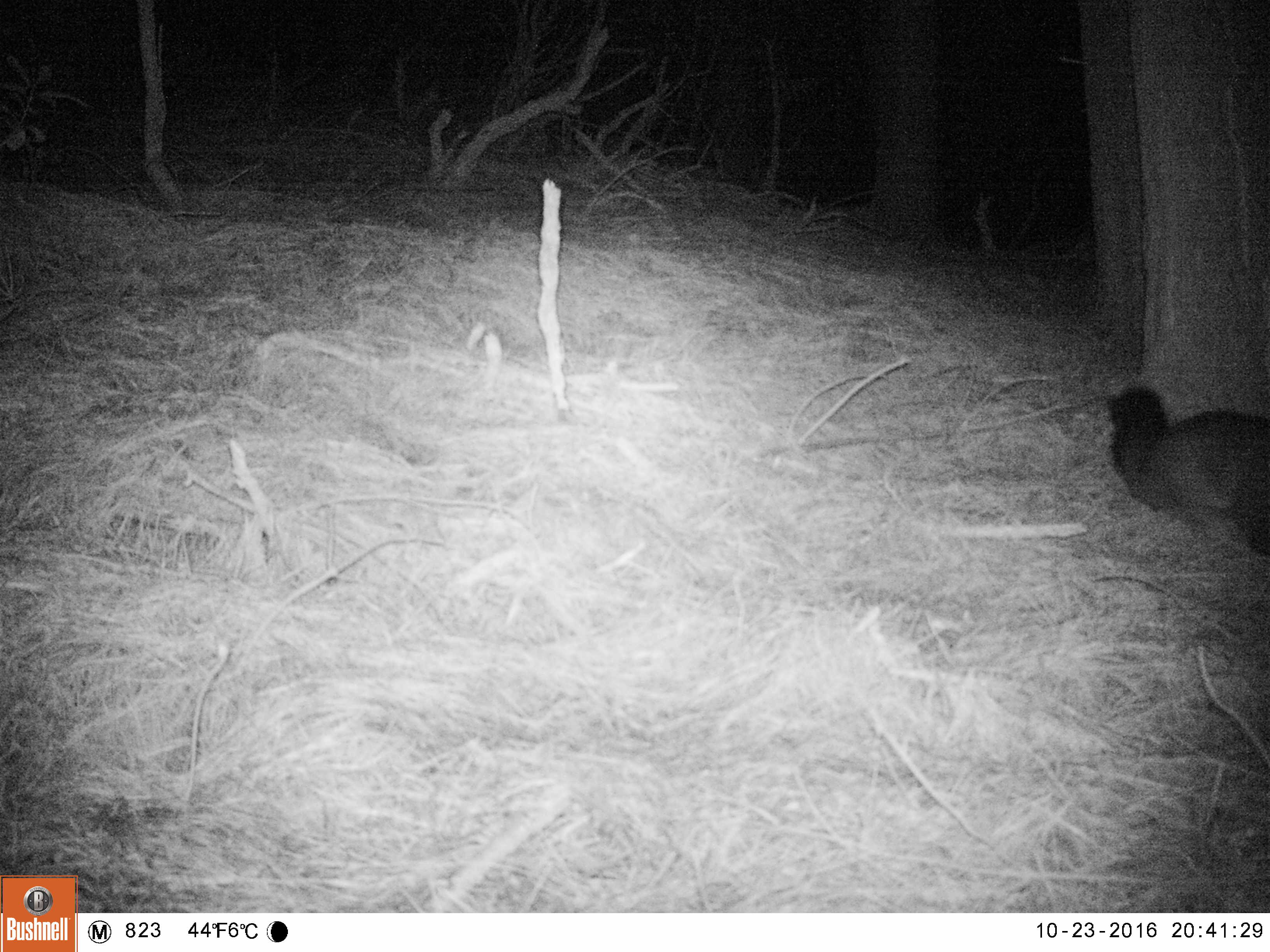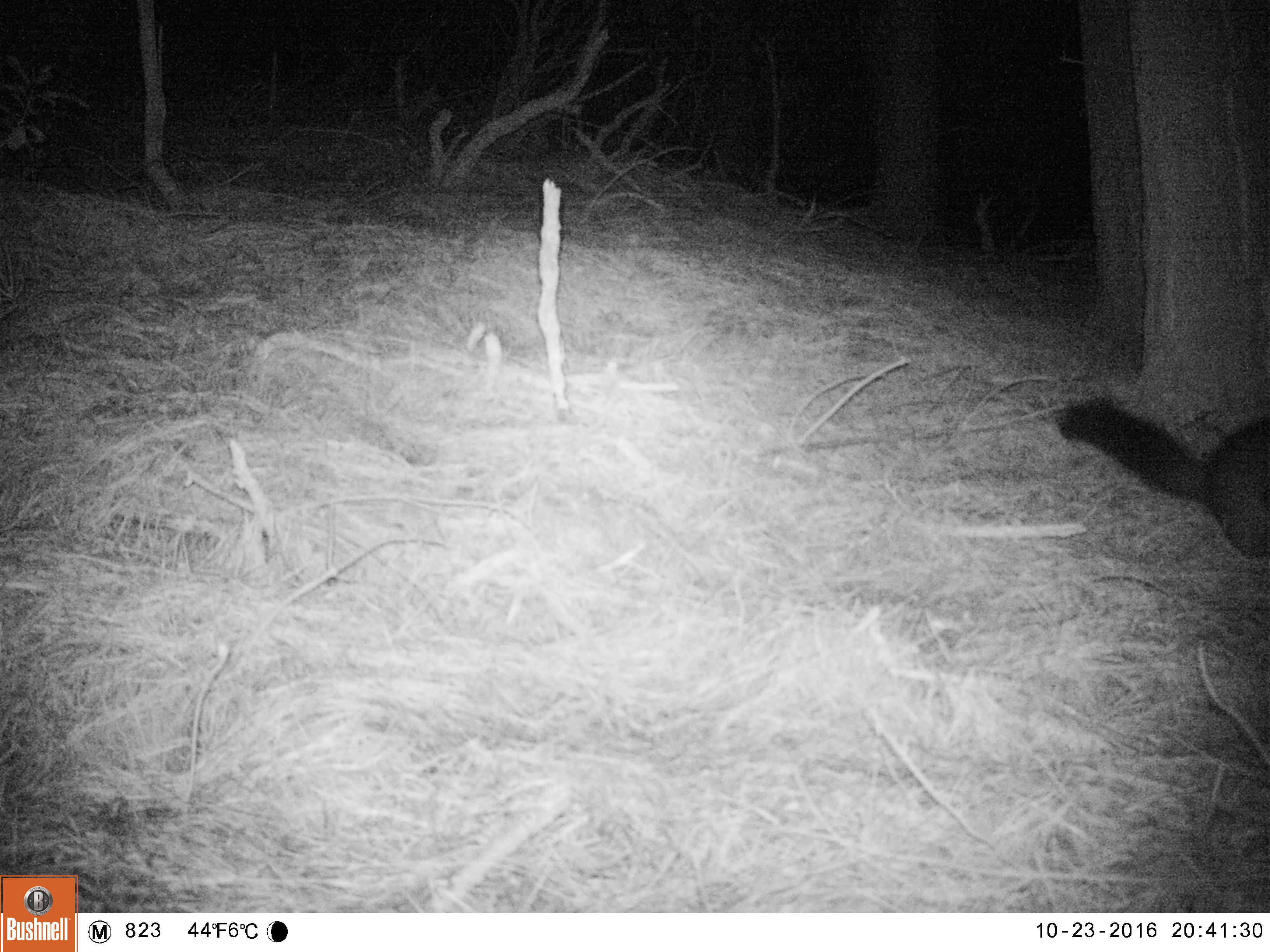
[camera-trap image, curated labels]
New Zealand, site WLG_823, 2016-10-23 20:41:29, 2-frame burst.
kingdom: Animalia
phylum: Chordata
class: Mammalia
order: Diprotodontia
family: Phalangeridae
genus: Trichosurus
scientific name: Trichosurus vulpecula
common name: common brushtail possum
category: possum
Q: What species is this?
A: Possum (common brushtail possum) (Trichosurus vulpecula).